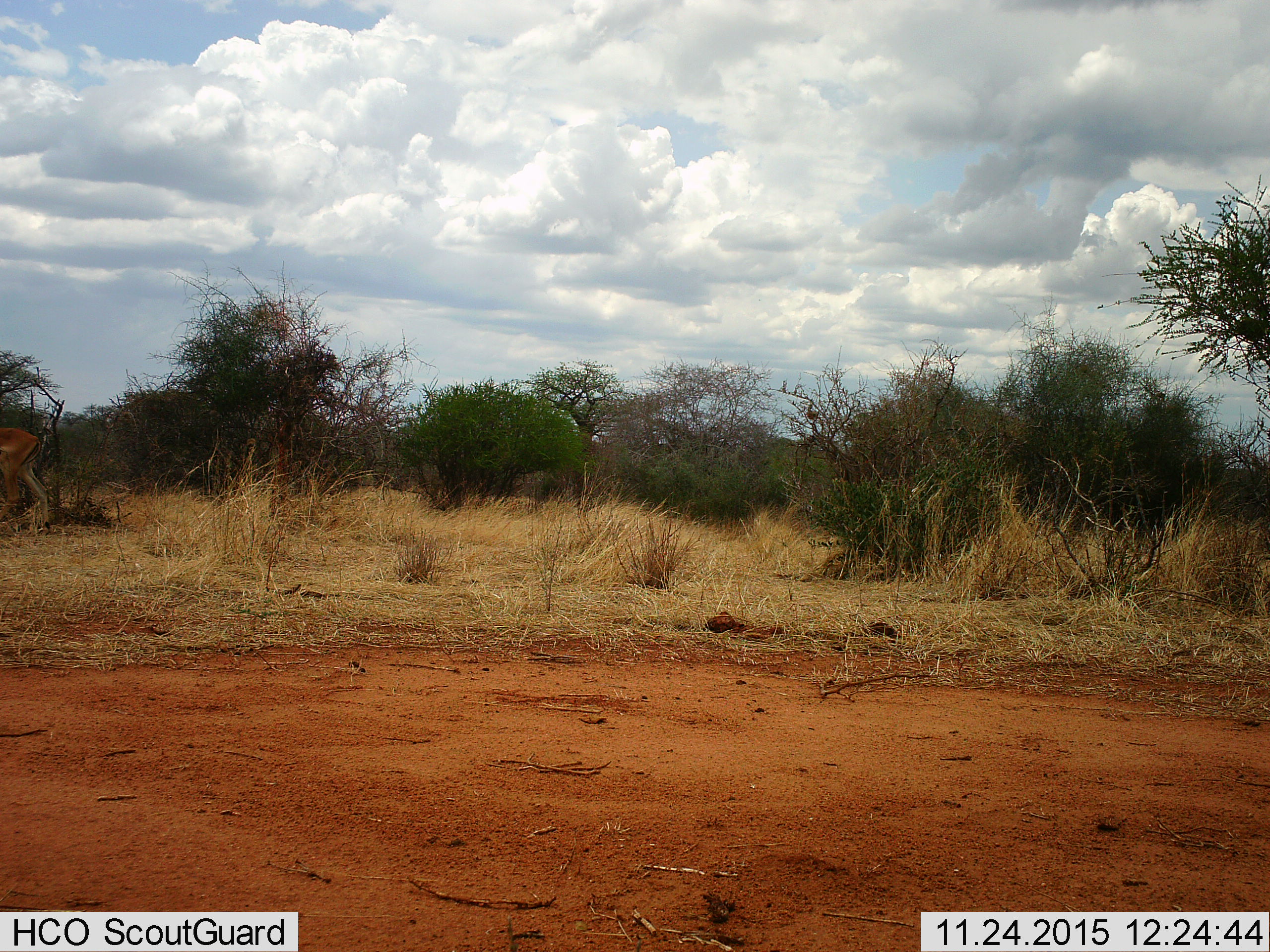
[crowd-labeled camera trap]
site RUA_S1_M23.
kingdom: Animalia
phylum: Chordata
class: Mammalia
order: Artiodactyla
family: Bovidae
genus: Aepyceros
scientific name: Aepyceros melampus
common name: impala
Impala (Aepyceros melampus), count 1. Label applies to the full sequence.